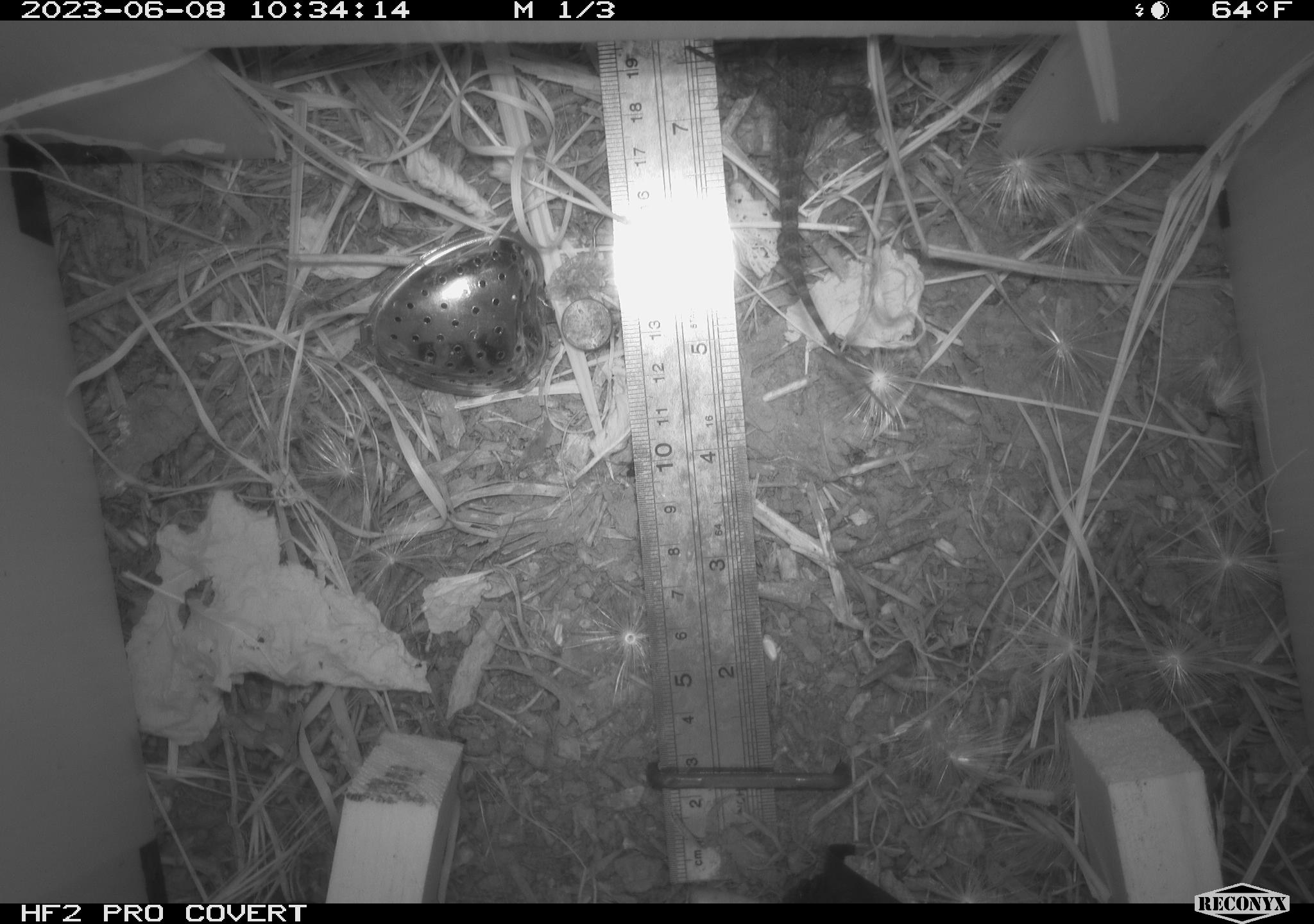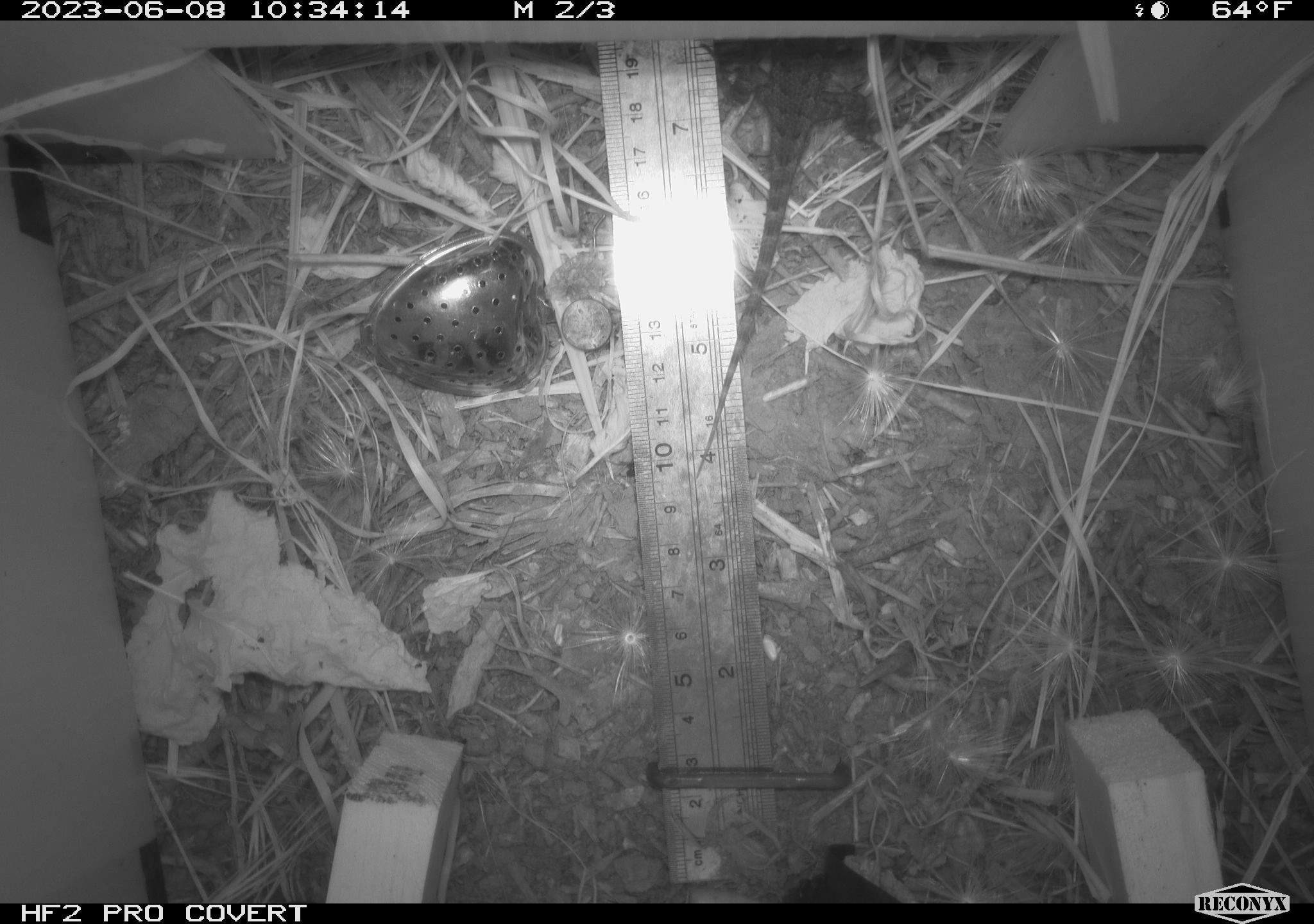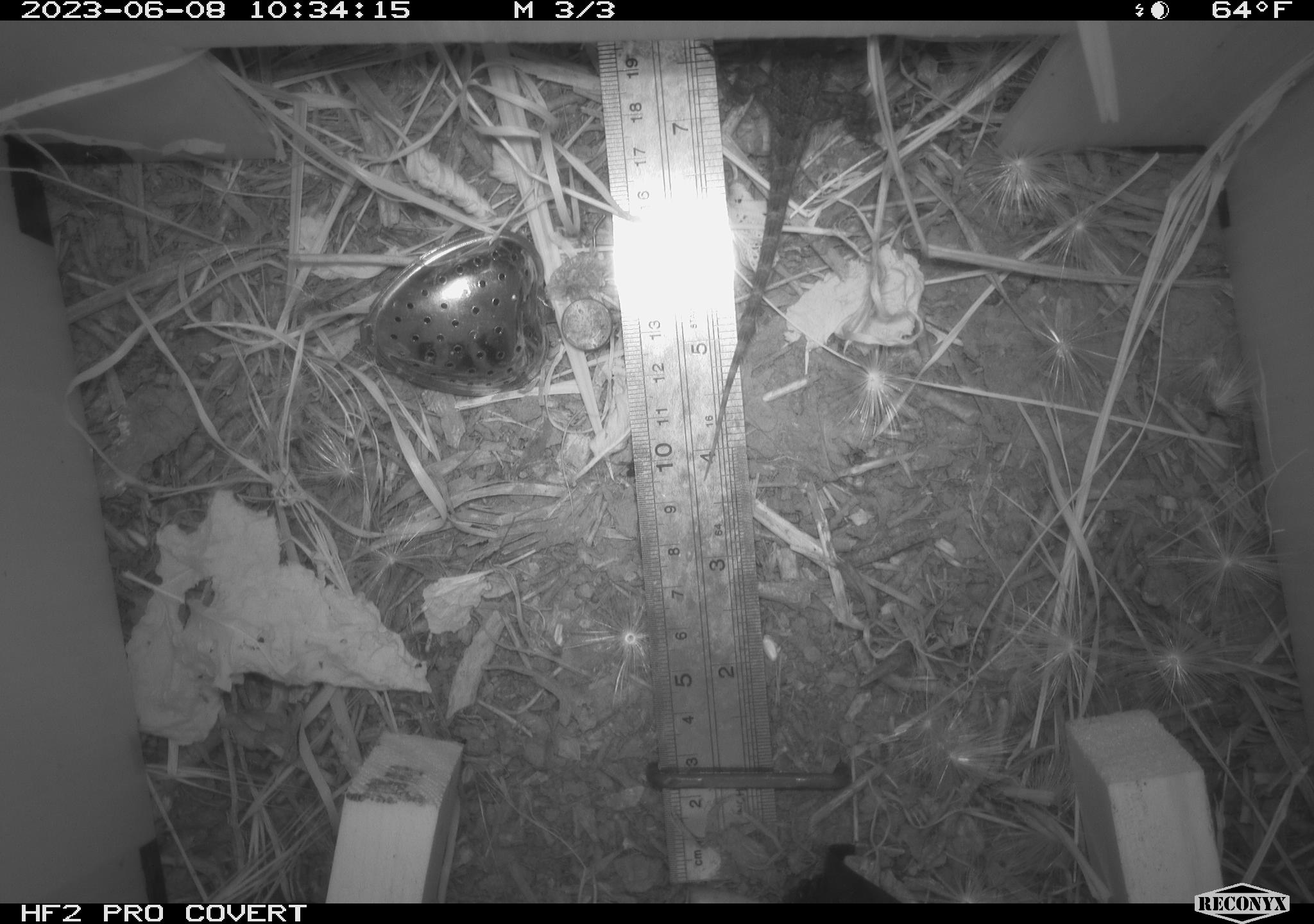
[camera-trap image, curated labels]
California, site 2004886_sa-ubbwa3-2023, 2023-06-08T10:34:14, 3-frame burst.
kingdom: Animalia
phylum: Chordata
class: Reptilia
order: Squamata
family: Phrynosomatidae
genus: Sceloporus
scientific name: Sceloporus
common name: spiny lizards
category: sceloporus species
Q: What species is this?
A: Sceloporus species (spiny lizards) (Sceloporus).